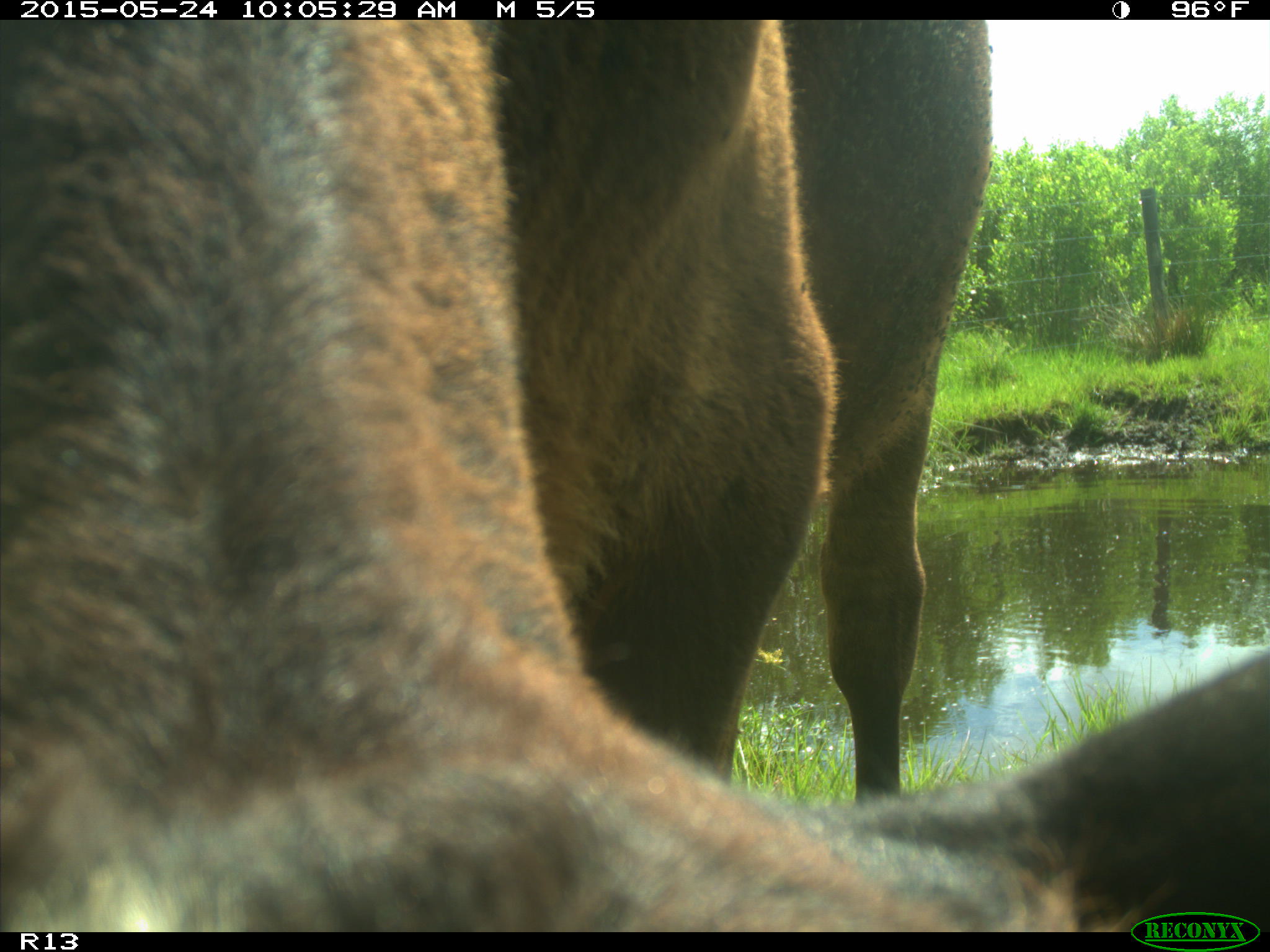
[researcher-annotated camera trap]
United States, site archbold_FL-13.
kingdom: Animalia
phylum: Chordata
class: Mammalia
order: Artiodactyla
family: Bovidae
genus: Bos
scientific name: Bos taurus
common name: domestic cow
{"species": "Bos taurus (domestic cow)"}